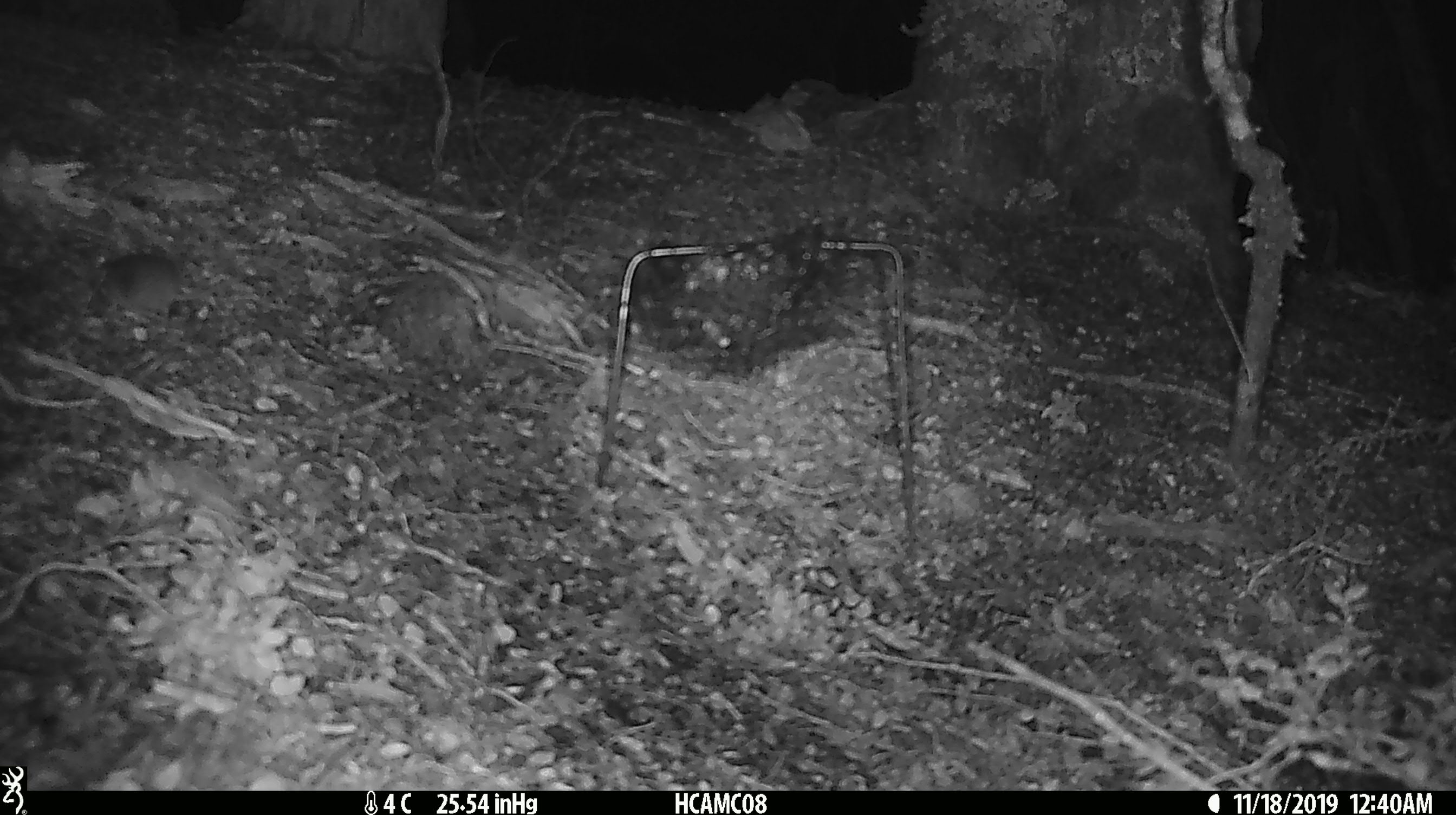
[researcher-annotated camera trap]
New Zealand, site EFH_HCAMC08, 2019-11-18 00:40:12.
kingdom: Animalia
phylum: Chordata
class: Mammalia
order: Rodentia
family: Muridae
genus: Mus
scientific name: Mus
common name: mouse